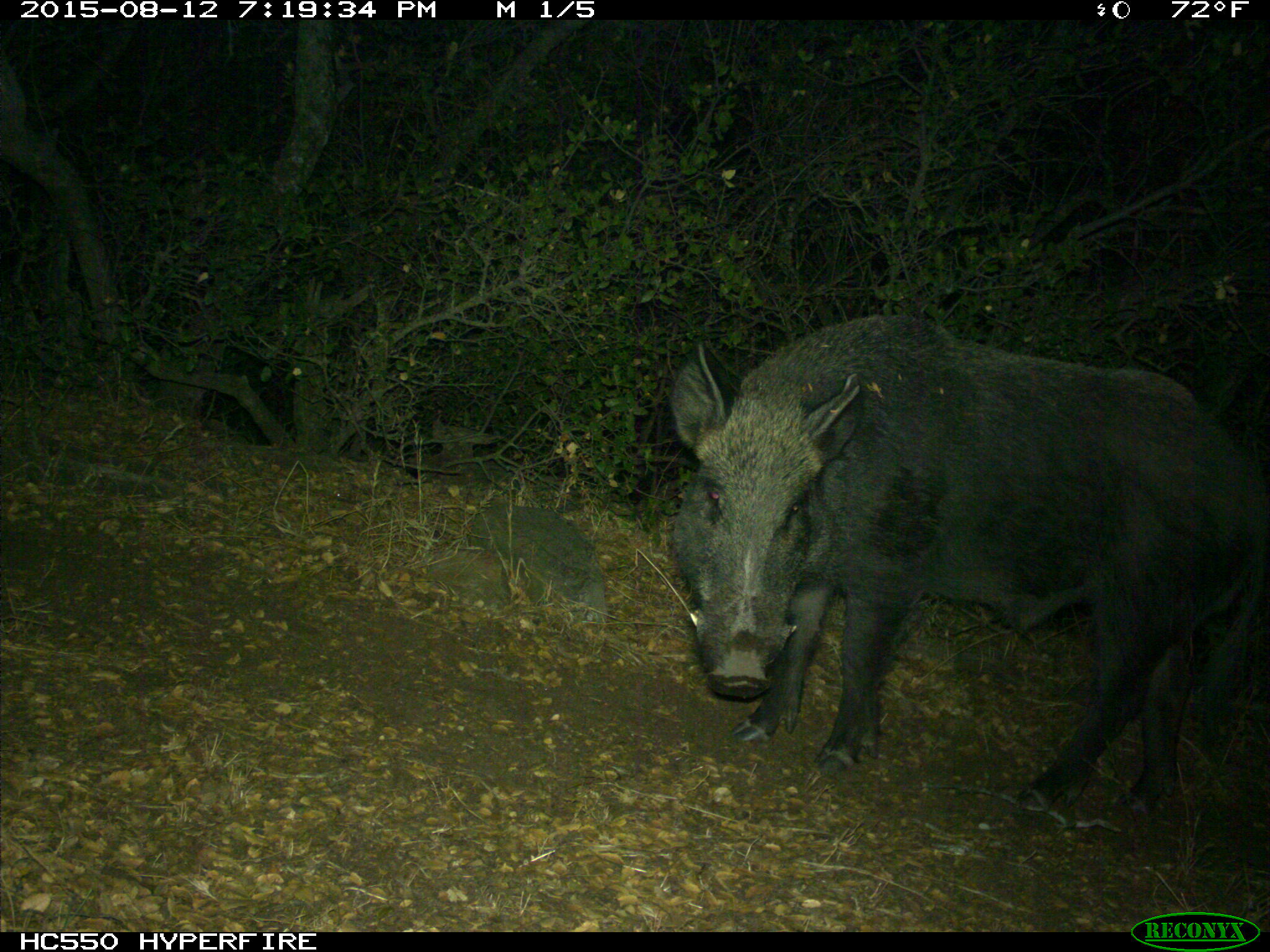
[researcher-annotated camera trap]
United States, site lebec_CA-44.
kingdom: Animalia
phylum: Chordata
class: Mammalia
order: Artiodactyla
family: Suidae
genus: Sus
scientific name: Sus scrofa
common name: wild boar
Sus scrofa (wild boar).